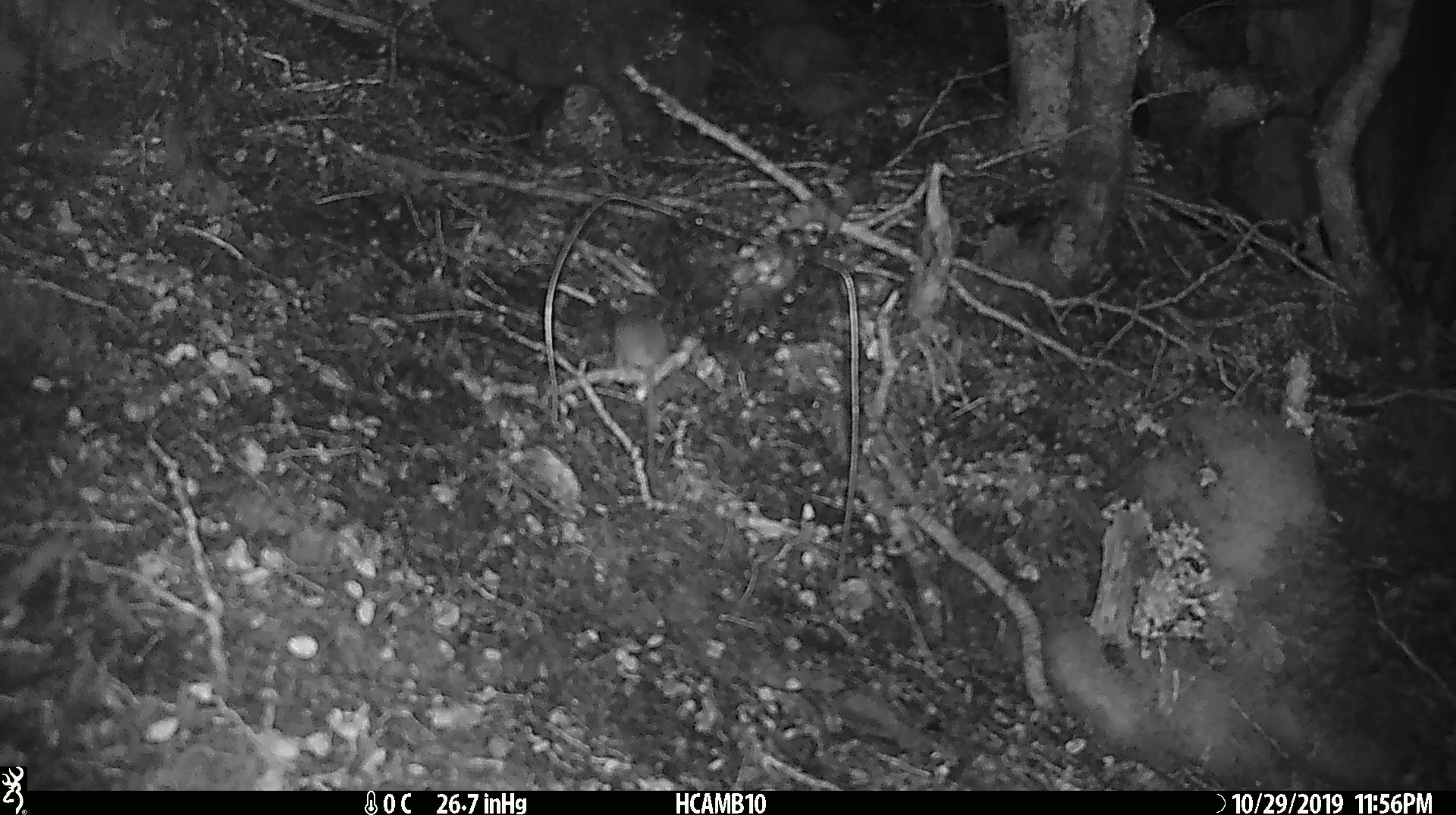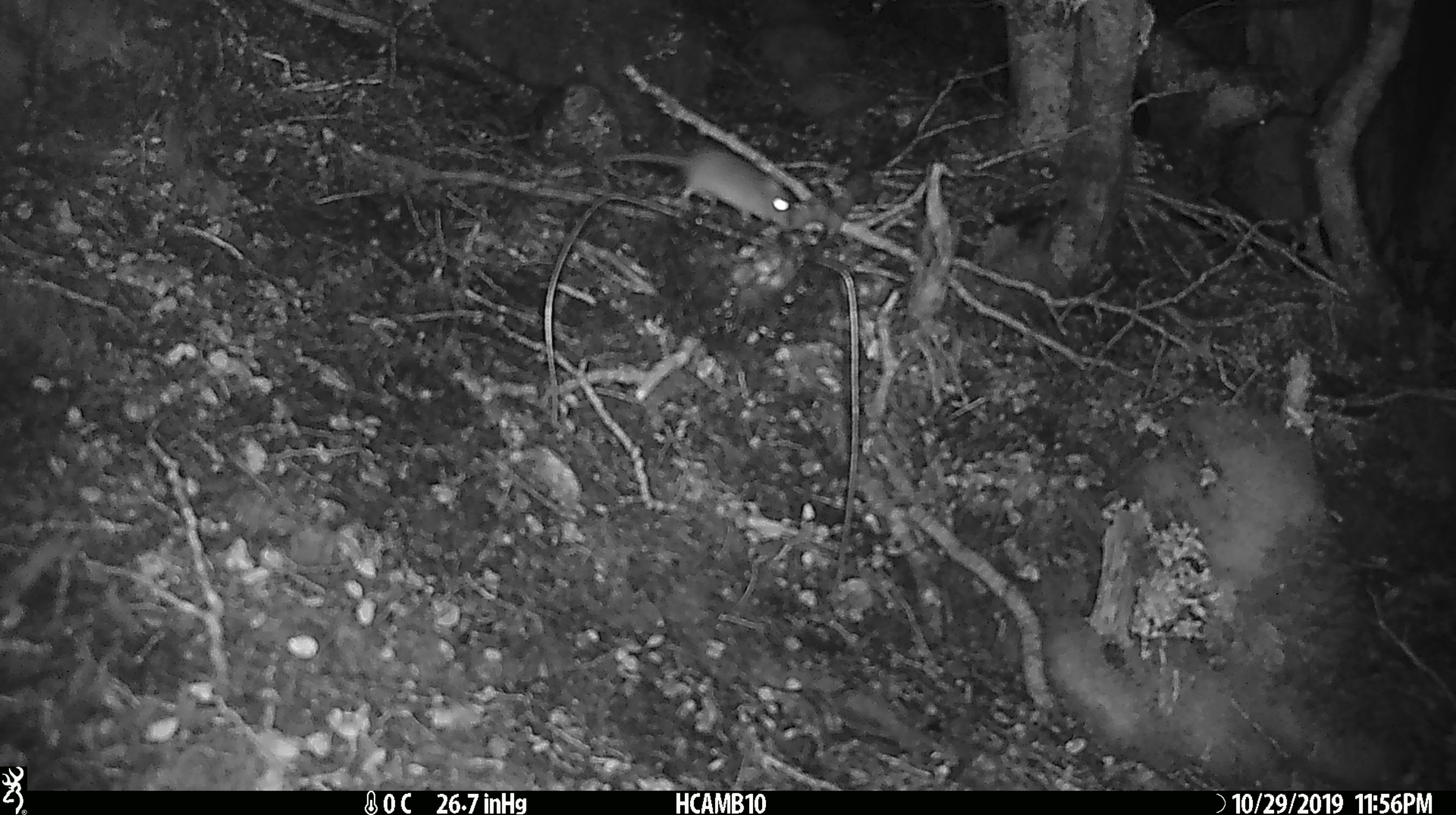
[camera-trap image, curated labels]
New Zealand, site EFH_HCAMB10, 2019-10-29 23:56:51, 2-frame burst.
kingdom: Animalia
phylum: Chordata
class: Mammalia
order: Rodentia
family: Muridae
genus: Mus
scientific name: Mus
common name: mouse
Mouse (Mus).